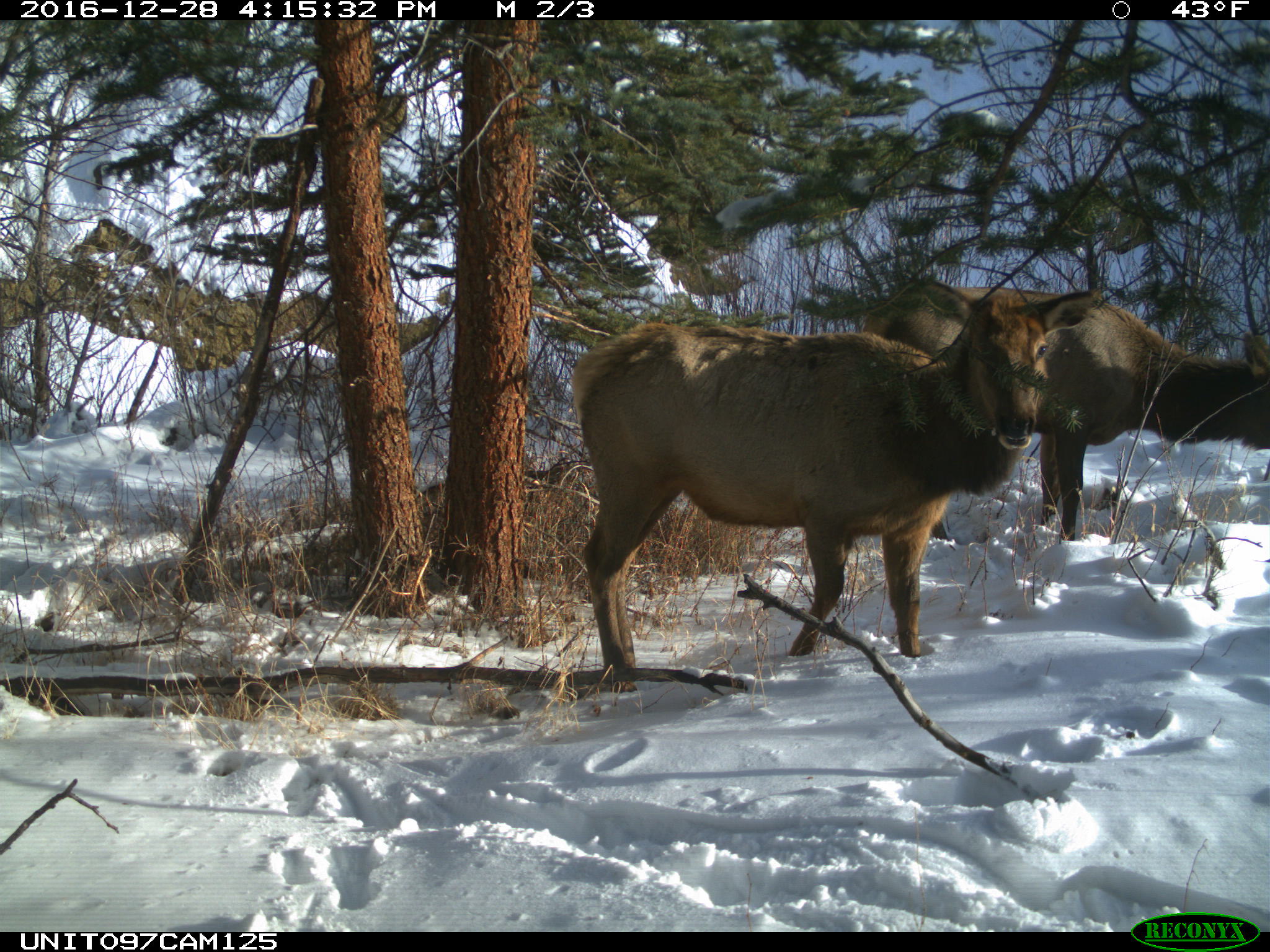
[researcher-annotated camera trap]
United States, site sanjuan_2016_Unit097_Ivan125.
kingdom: Animalia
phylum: Chordata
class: Mammalia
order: Artiodactyla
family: Cervidae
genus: Cervus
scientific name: Cervus elaphus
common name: red deer